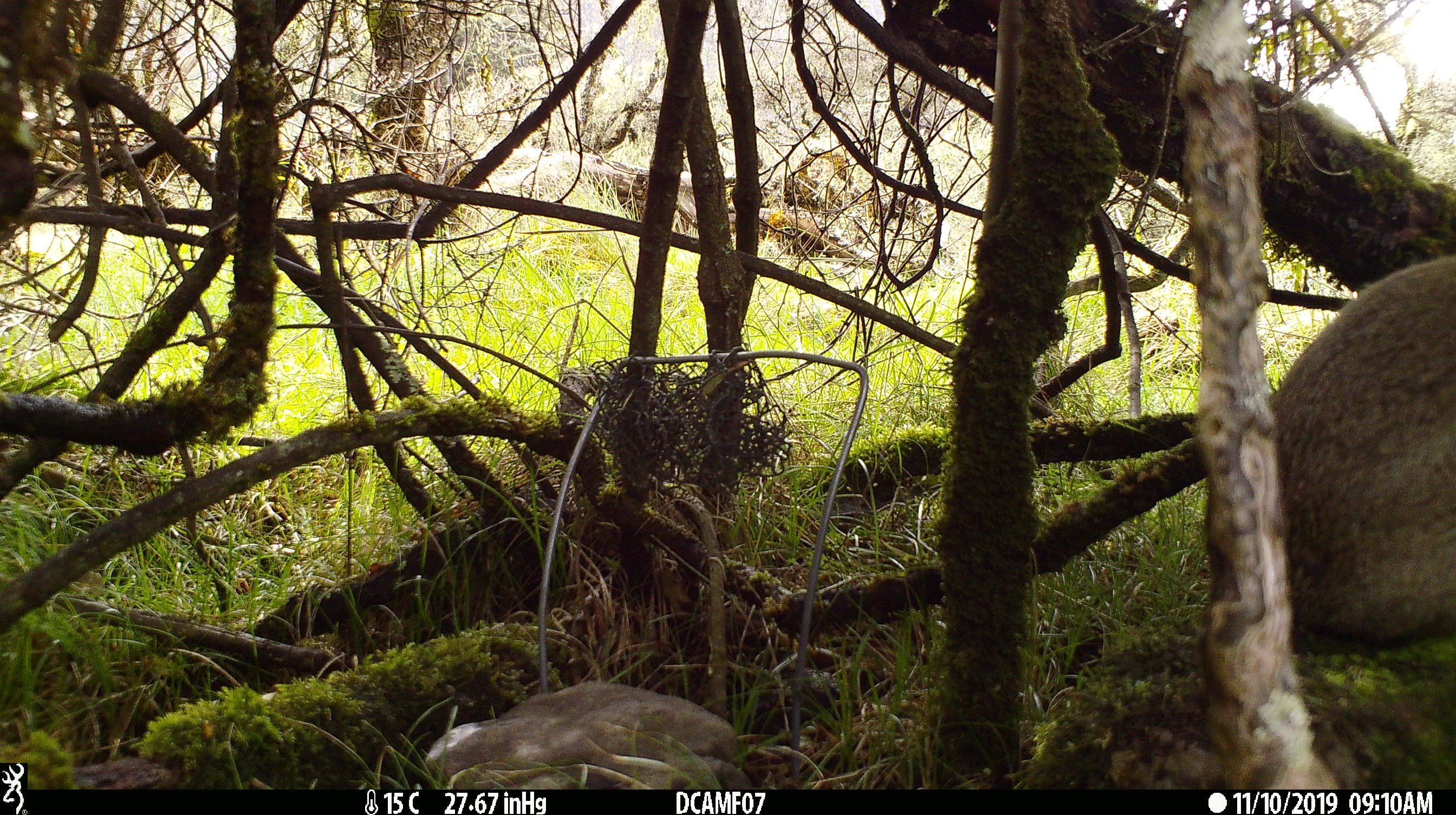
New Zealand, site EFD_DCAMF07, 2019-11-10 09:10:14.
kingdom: Animalia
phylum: Chordata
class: Mammalia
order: Lagomorpha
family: Leporidae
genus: Oryctolagus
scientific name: Oryctolagus cuniculus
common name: european rabbit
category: rabbit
Rabbit (european rabbit) (Oryctolagus cuniculus).